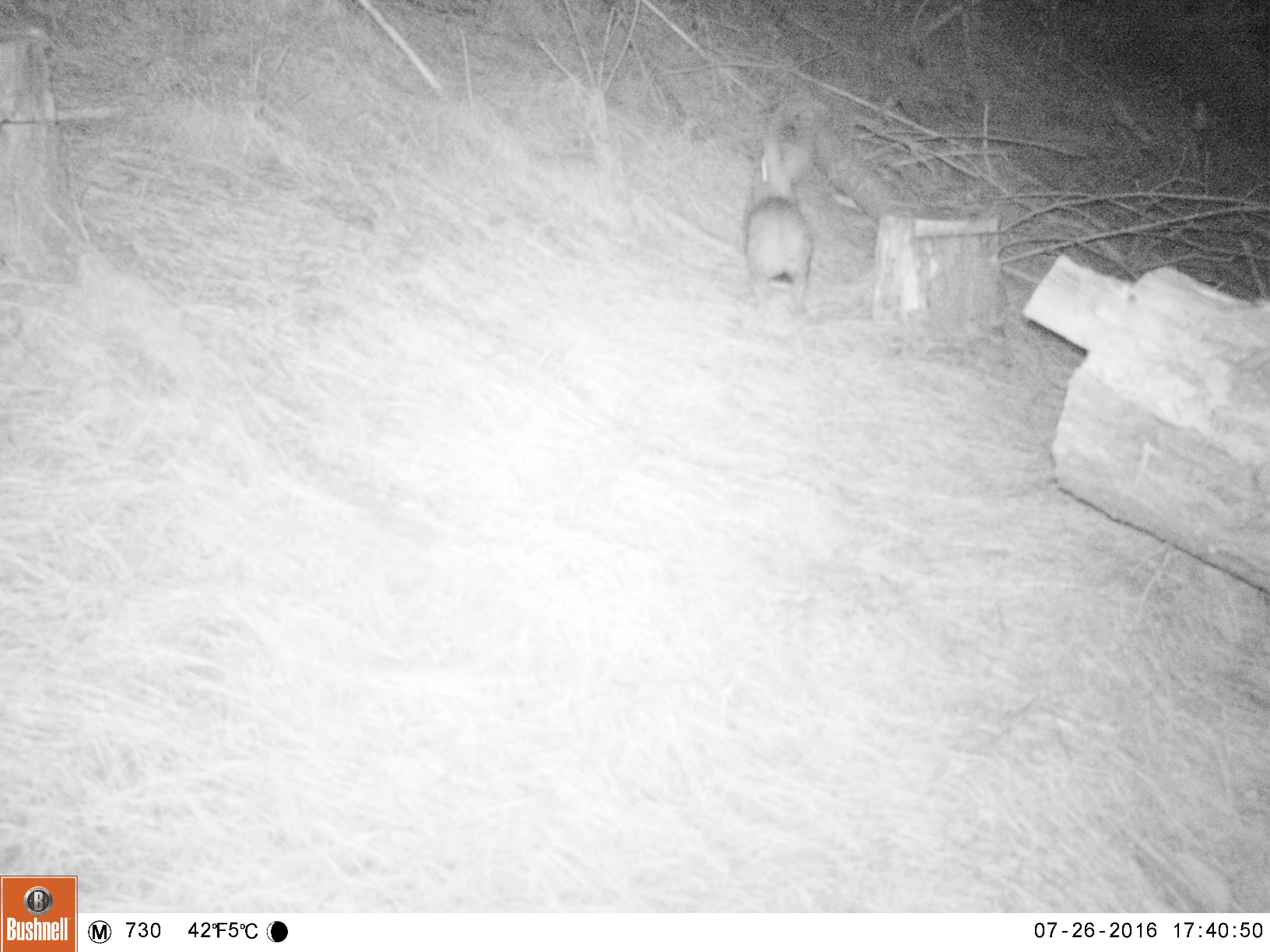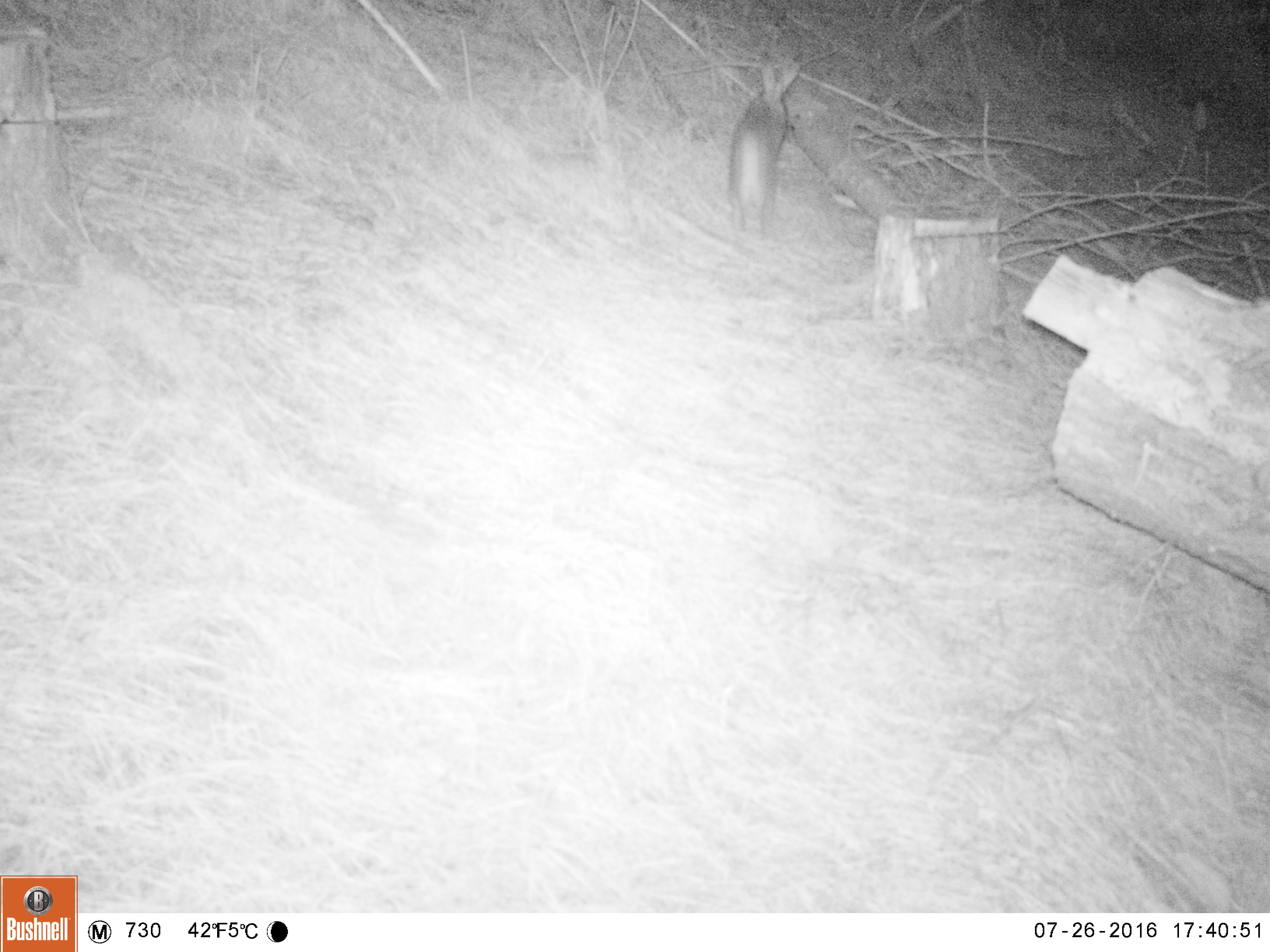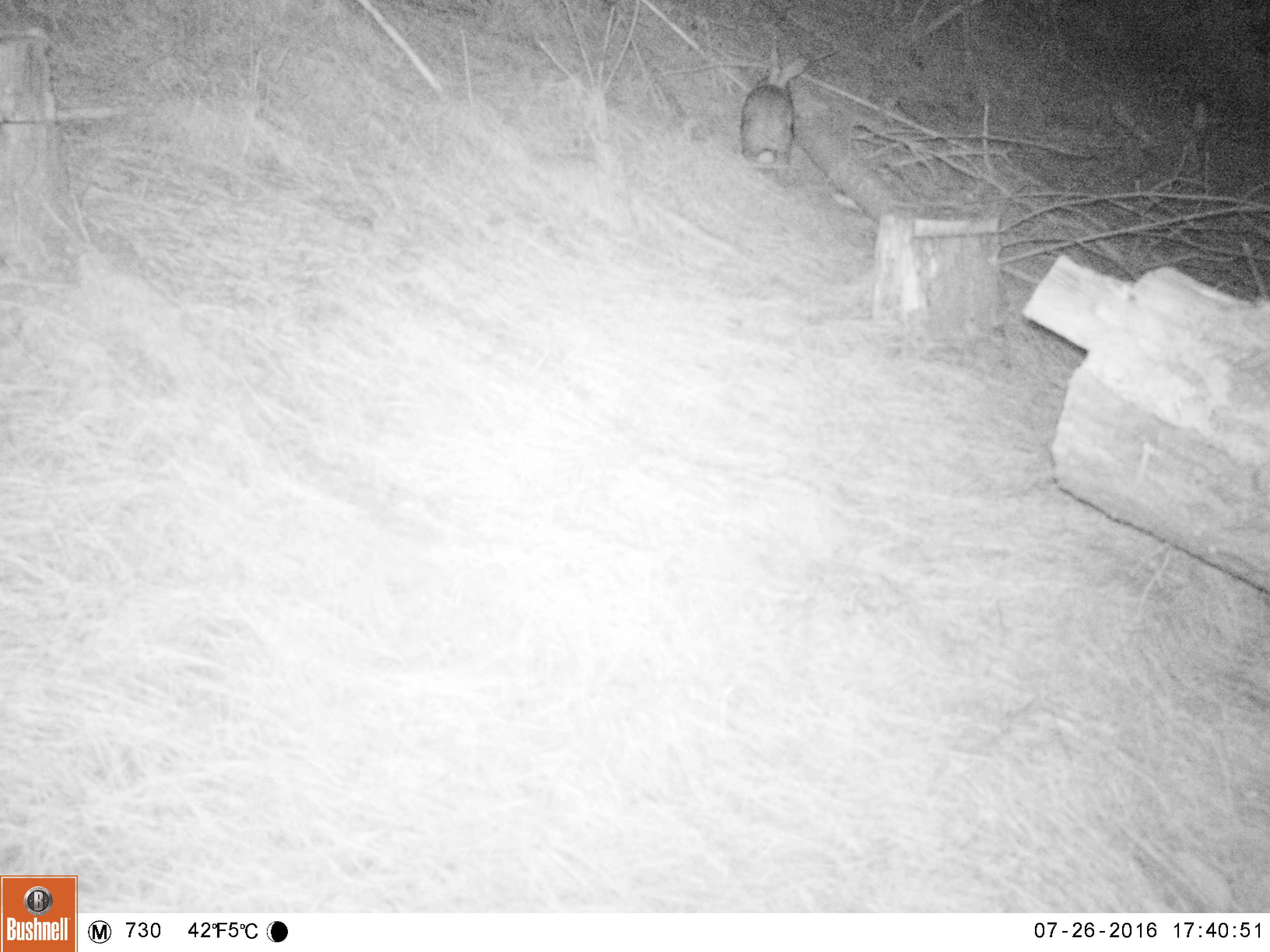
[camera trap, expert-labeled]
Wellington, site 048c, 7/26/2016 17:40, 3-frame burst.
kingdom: Animalia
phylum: Chordata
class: Mammalia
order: Lagomorpha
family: Leporidae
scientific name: Leporidae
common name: rabbit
Rabbit (Leporidae).